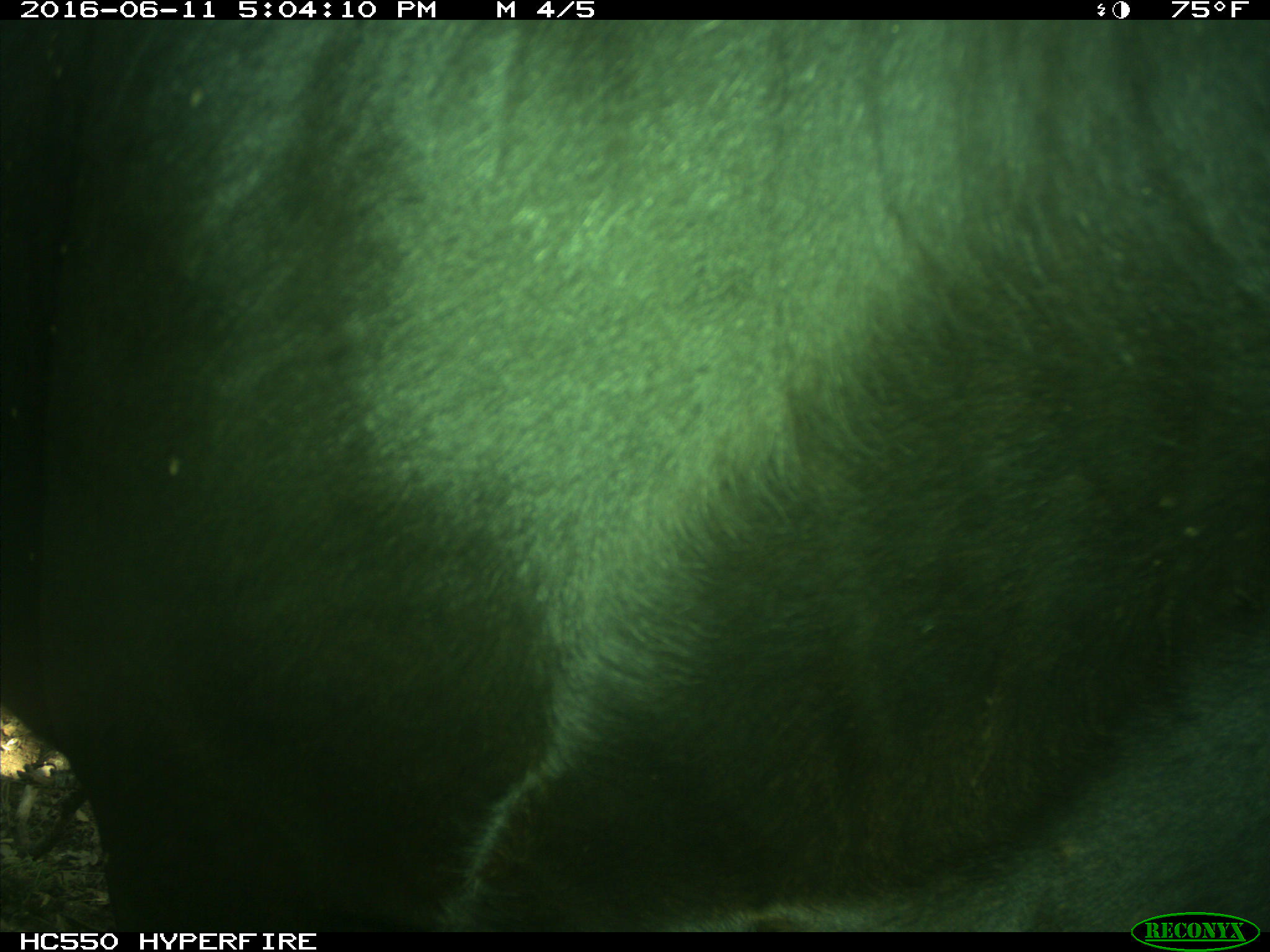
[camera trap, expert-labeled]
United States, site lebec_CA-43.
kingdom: Animalia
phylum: Chordata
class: Mammalia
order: Artiodactyla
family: Bovidae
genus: Bos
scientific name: Bos taurus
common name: domestic cow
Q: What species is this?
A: Bos taurus (domestic cow).